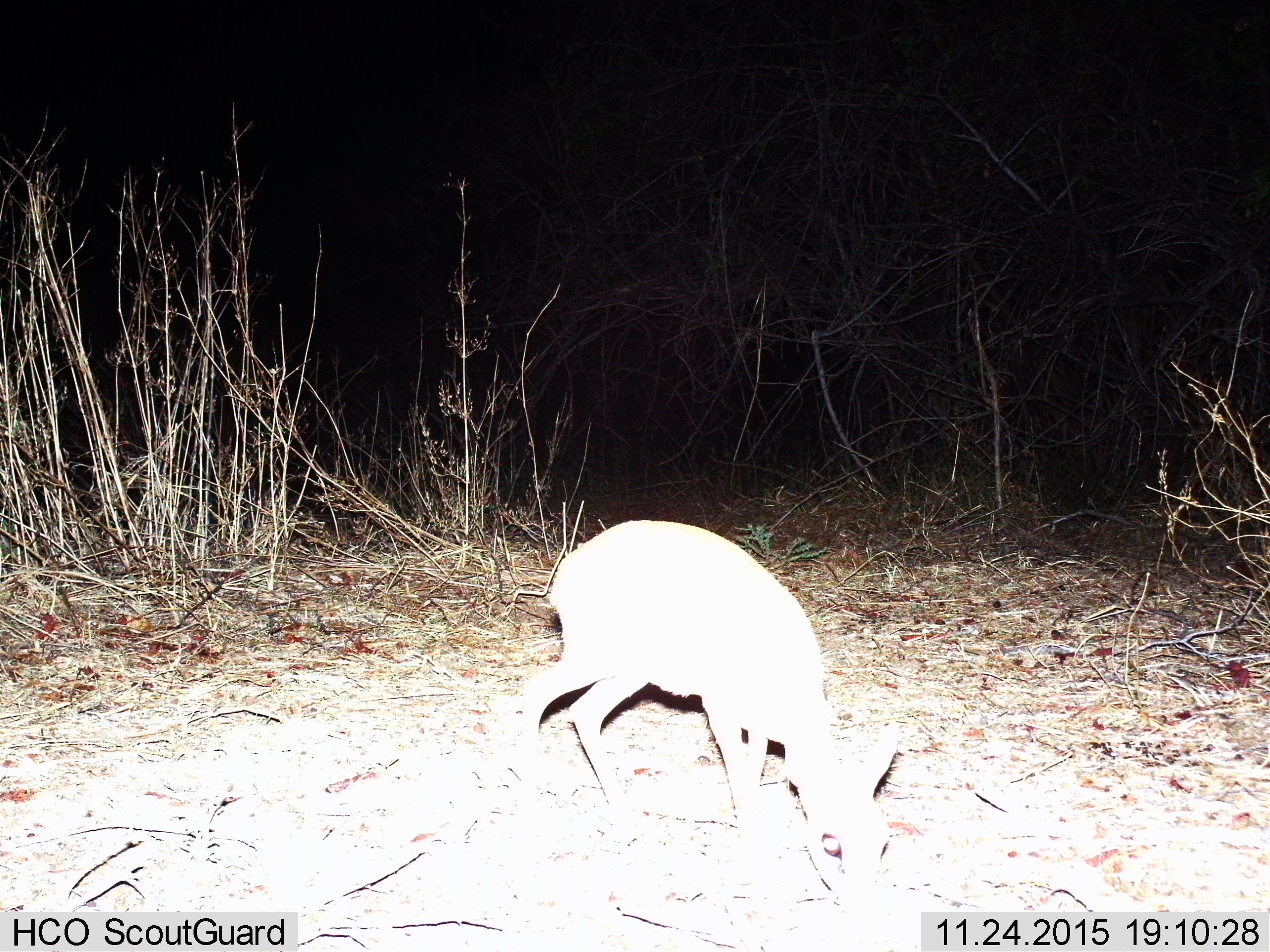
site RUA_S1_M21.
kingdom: Animalia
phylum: Chordata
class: Mammalia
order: Artiodactyla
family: Bovidae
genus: Madoqua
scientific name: Madoqua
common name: dik-dik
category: dikdik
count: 1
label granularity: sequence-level